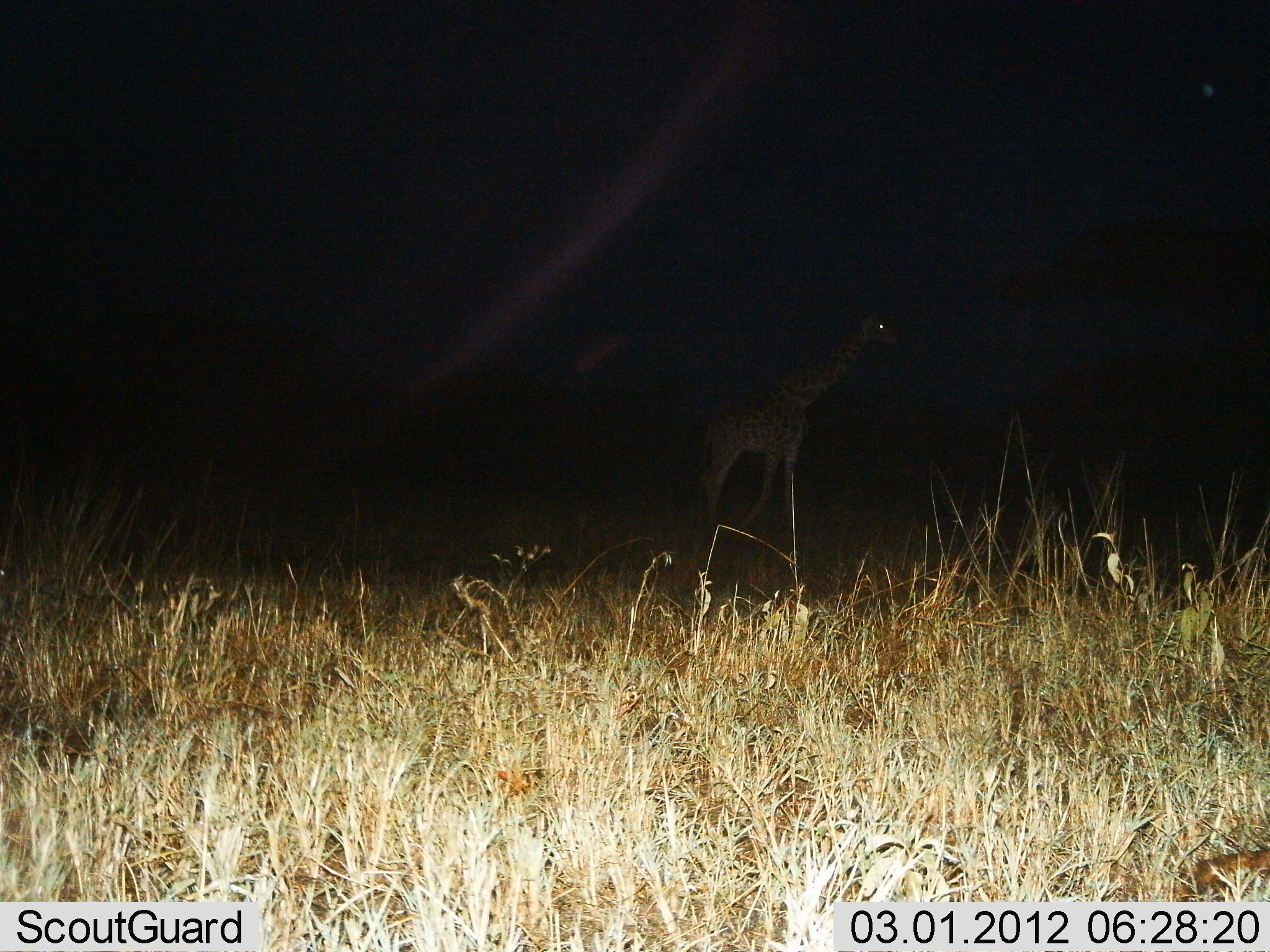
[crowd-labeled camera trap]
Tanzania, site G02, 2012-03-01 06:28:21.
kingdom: Animalia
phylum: Chordata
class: Mammalia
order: Artiodactyla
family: Giraffidae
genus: Giraffa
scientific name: Giraffa camelopardalis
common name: giraffe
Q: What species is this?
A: Giraffe (Giraffa camelopardalis).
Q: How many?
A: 1.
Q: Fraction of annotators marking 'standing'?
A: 33%.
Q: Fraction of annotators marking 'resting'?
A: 0%.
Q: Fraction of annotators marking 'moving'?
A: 67%.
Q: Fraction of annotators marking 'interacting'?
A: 0%.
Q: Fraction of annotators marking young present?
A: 0%.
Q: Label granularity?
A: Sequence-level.